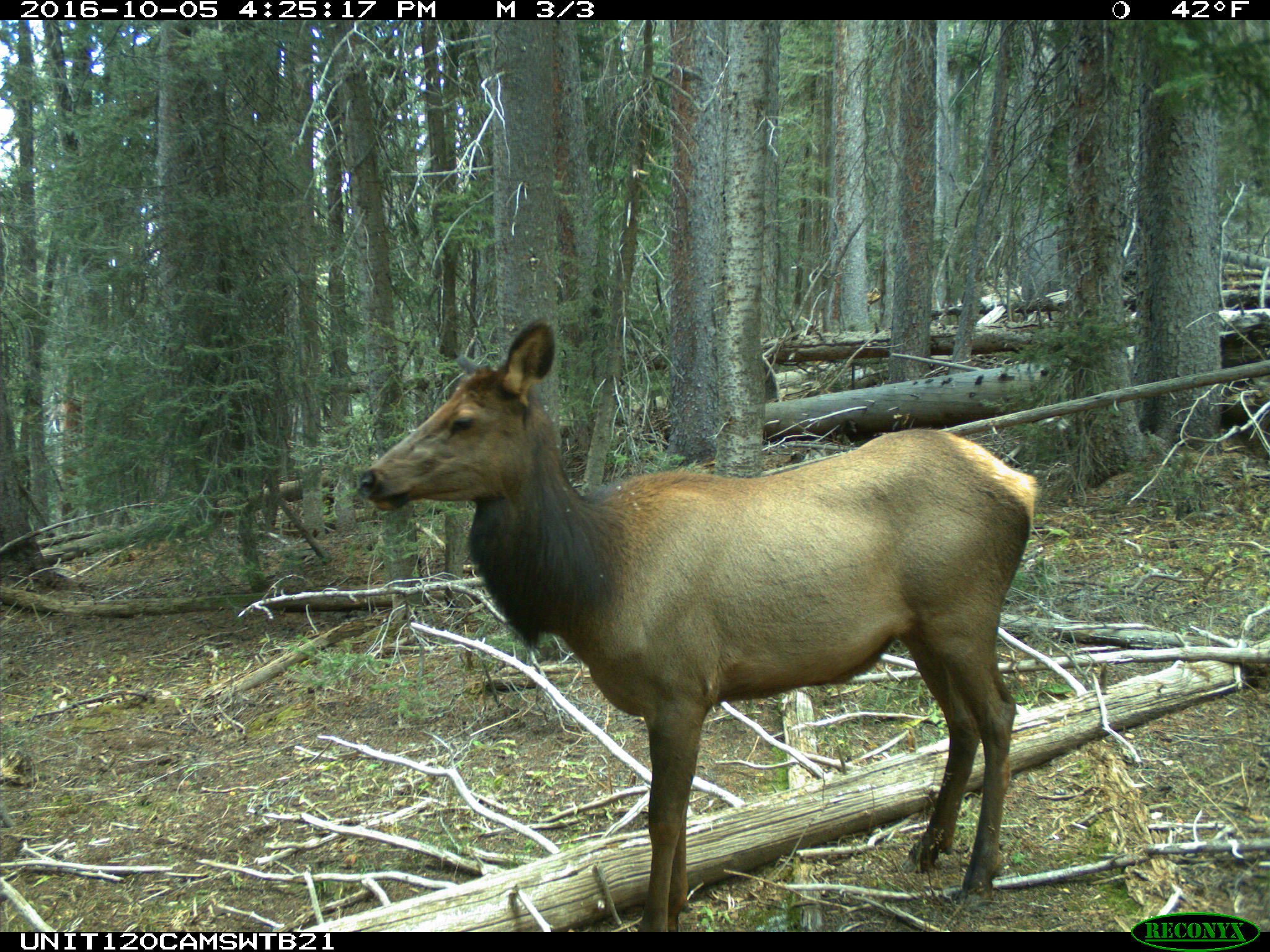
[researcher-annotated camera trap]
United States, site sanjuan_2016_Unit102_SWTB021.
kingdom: Animalia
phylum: Chordata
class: Mammalia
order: Artiodactyla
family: Cervidae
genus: Cervus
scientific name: Cervus elaphus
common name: red deer